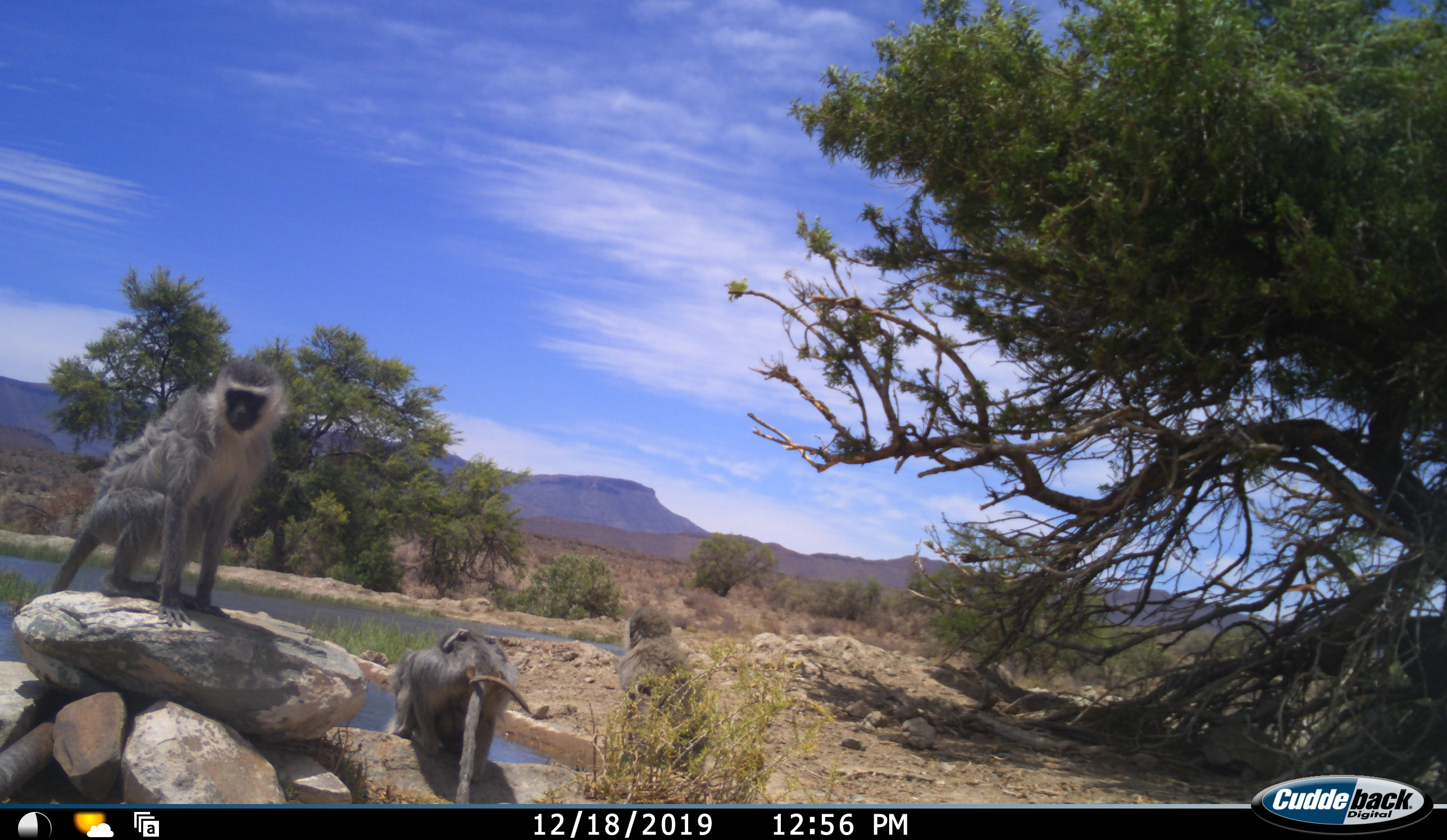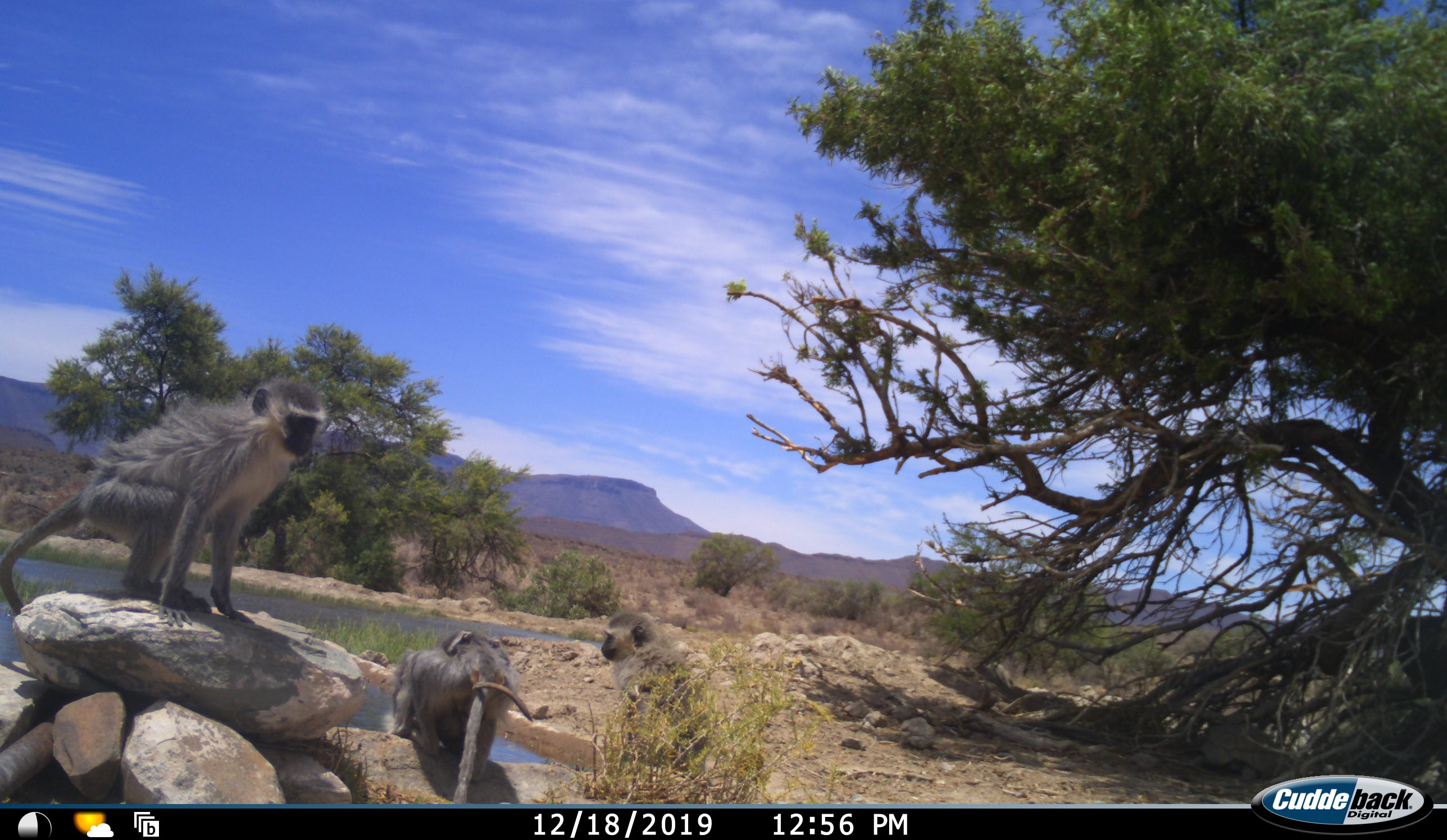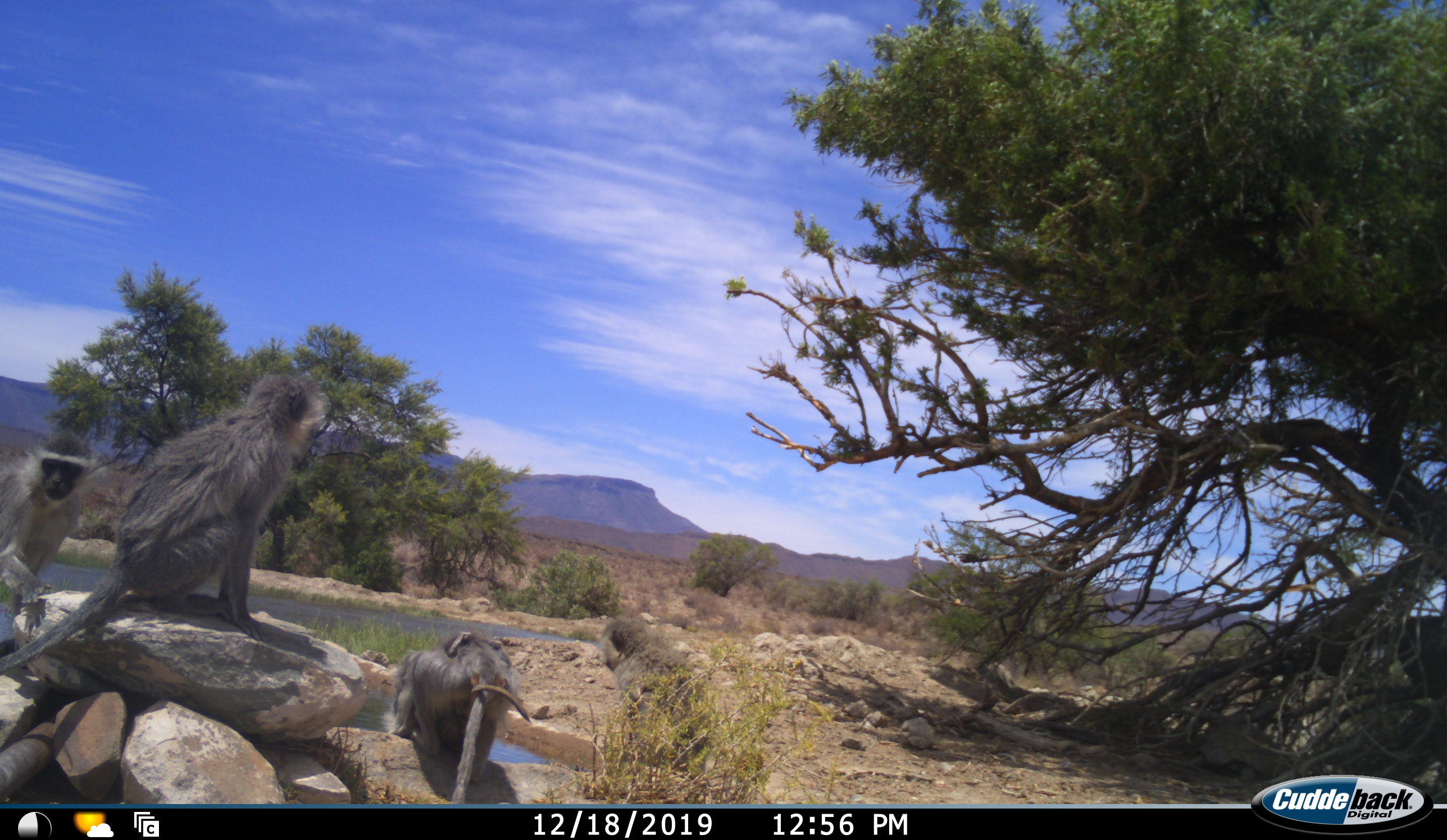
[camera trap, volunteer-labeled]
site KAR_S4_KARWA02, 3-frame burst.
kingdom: Animalia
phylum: Chordata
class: Mammalia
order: Primates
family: Cercopithecidae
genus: Chlorocebus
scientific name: Chlorocebus pygerythrus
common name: vervet monkey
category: monkeyvervet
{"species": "monkeyvervet (vervet monkey) (Chlorocebus pygerythrus)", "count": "5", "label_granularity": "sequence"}